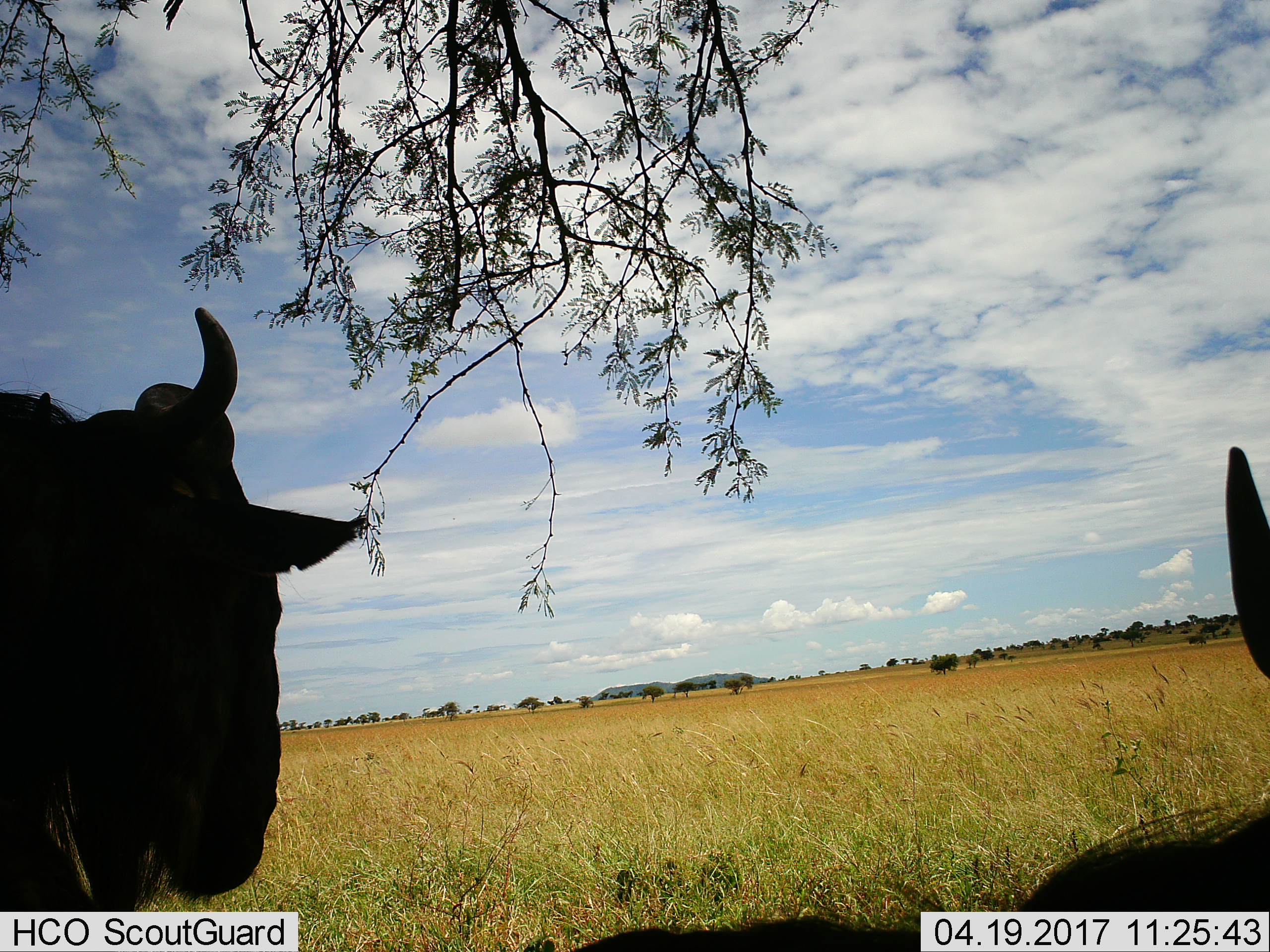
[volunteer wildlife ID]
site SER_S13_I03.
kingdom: Animalia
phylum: Chordata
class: Mammalia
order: Artiodactyla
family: Bovidae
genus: Connochaetes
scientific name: Connochaetes taurinus taurinus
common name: blue wildebeest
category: wildebeestblue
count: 2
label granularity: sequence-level